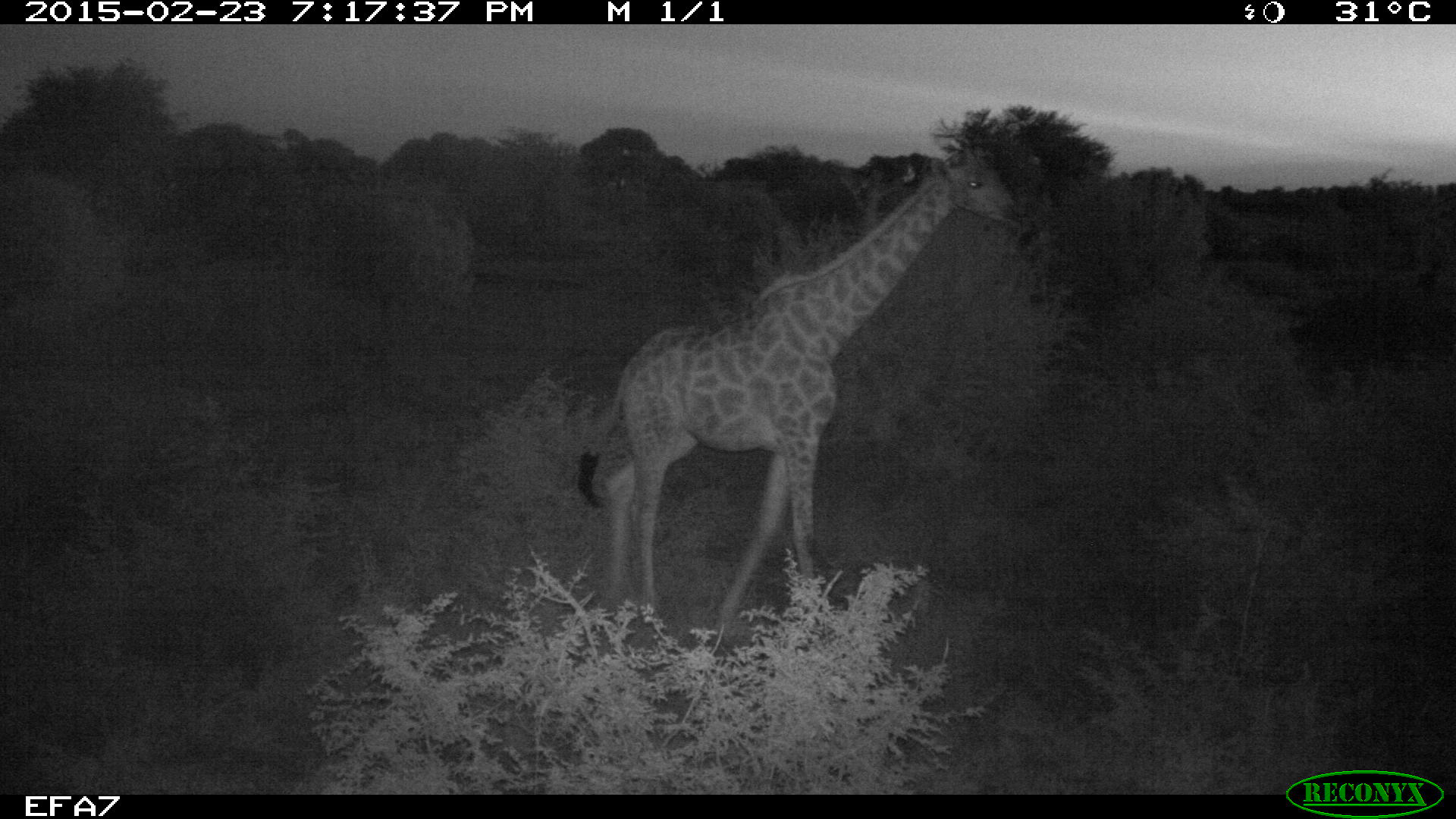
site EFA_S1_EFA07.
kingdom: Animalia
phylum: Chordata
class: Mammalia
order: Artiodactyla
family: Giraffidae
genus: Giraffa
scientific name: Giraffa camelopardalis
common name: giraffe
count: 1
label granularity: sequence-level